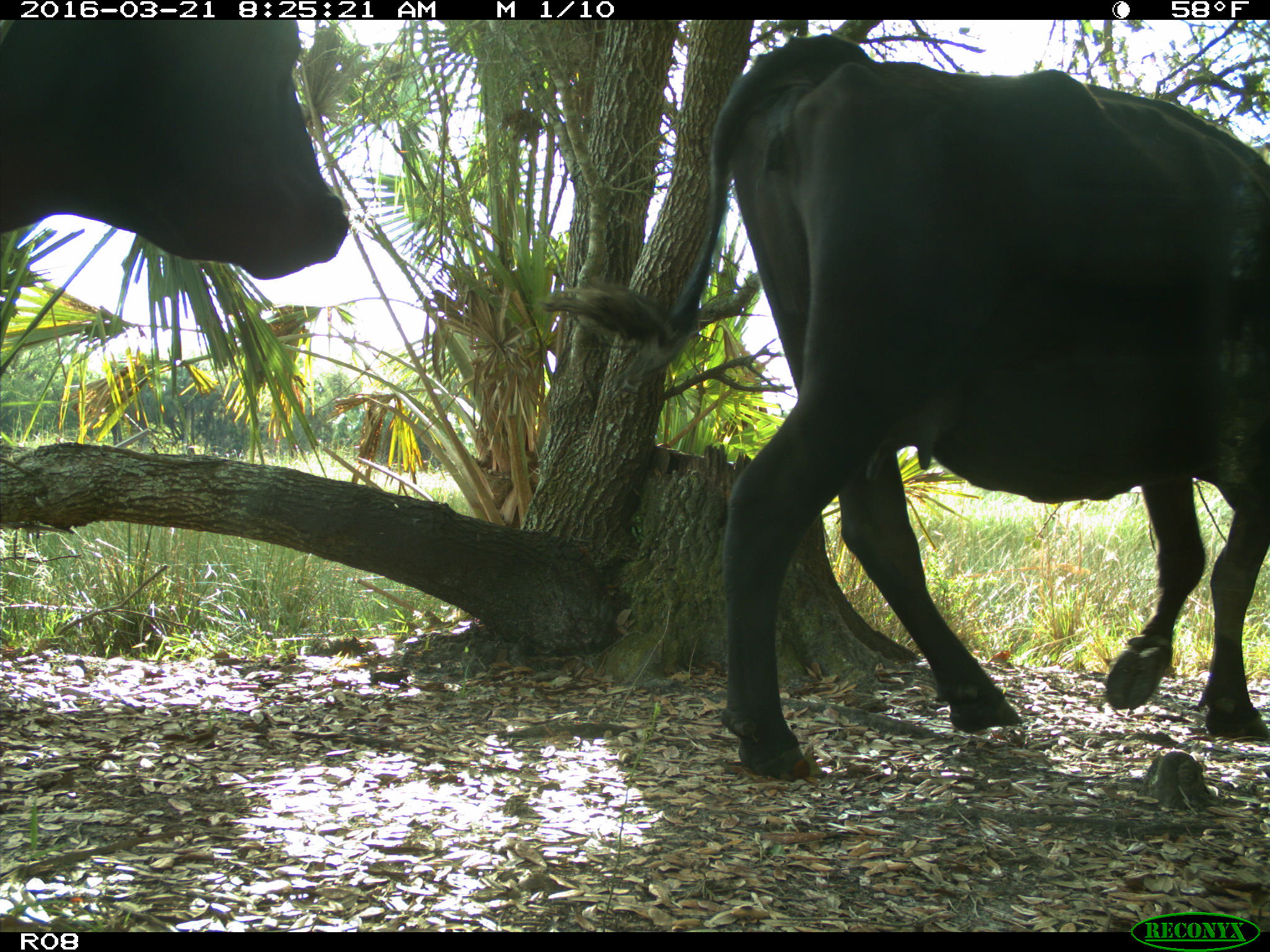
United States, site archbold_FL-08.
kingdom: Animalia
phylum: Chordata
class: Mammalia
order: Artiodactyla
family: Bovidae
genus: Bos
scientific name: Bos taurus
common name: domestic cow